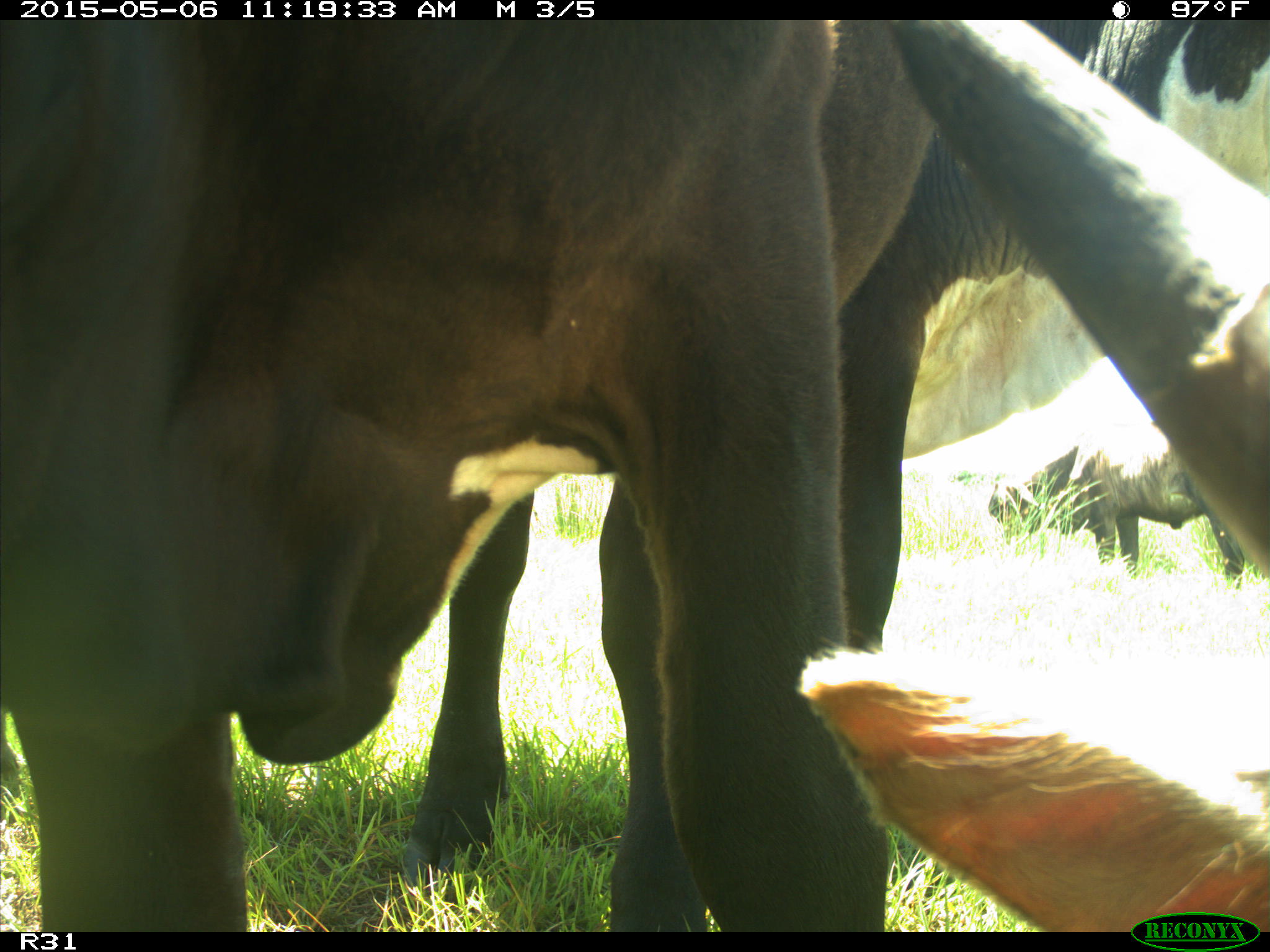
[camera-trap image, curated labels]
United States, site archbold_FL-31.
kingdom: Animalia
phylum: Chordata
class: Mammalia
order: Artiodactyla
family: Bovidae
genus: Bos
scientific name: Bos taurus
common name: domestic cow